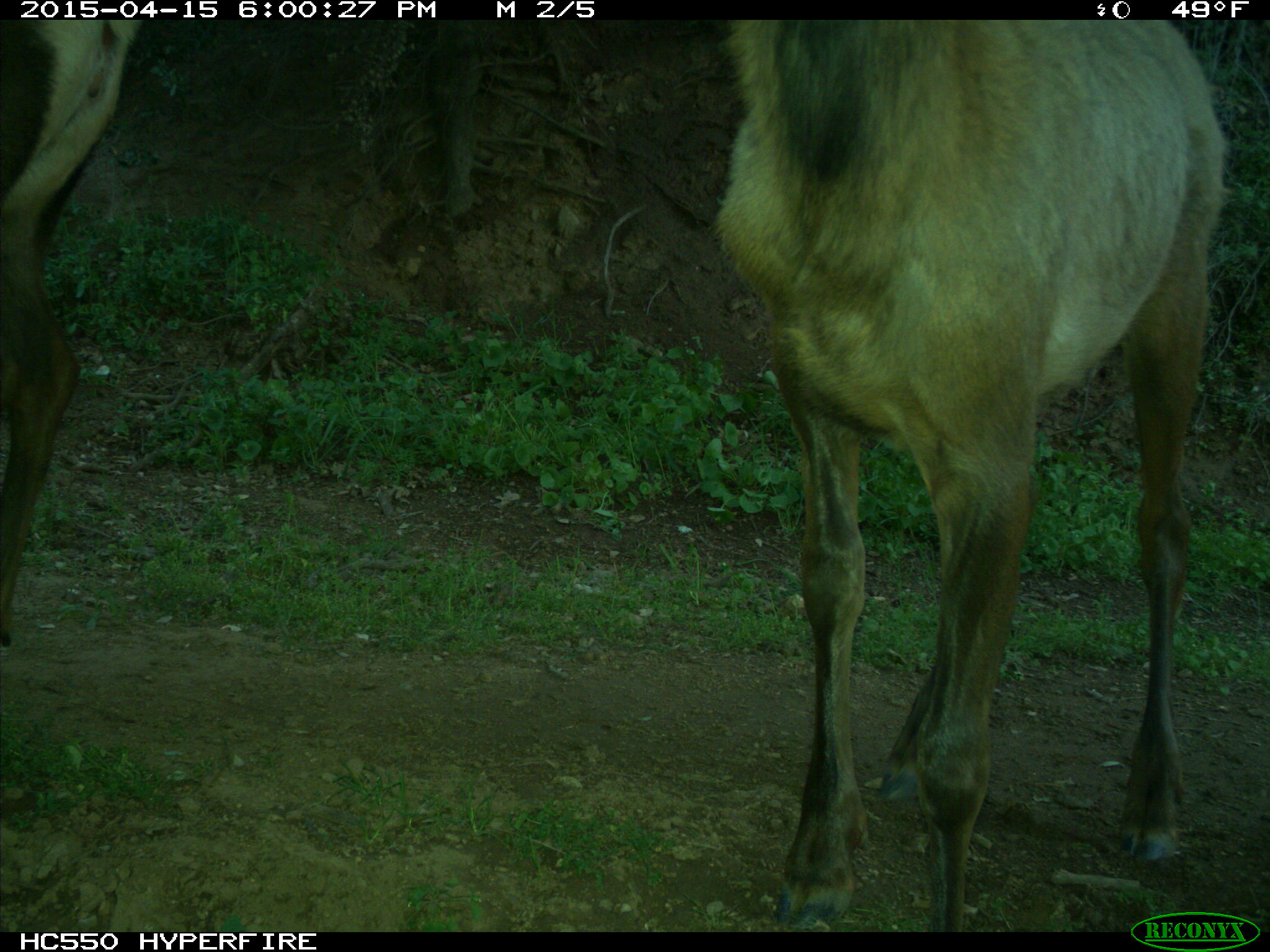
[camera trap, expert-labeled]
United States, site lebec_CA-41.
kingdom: Animalia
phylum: Chordata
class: Mammalia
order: Artiodactyla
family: Cervidae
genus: Cervus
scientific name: Cervus canadensis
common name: elk